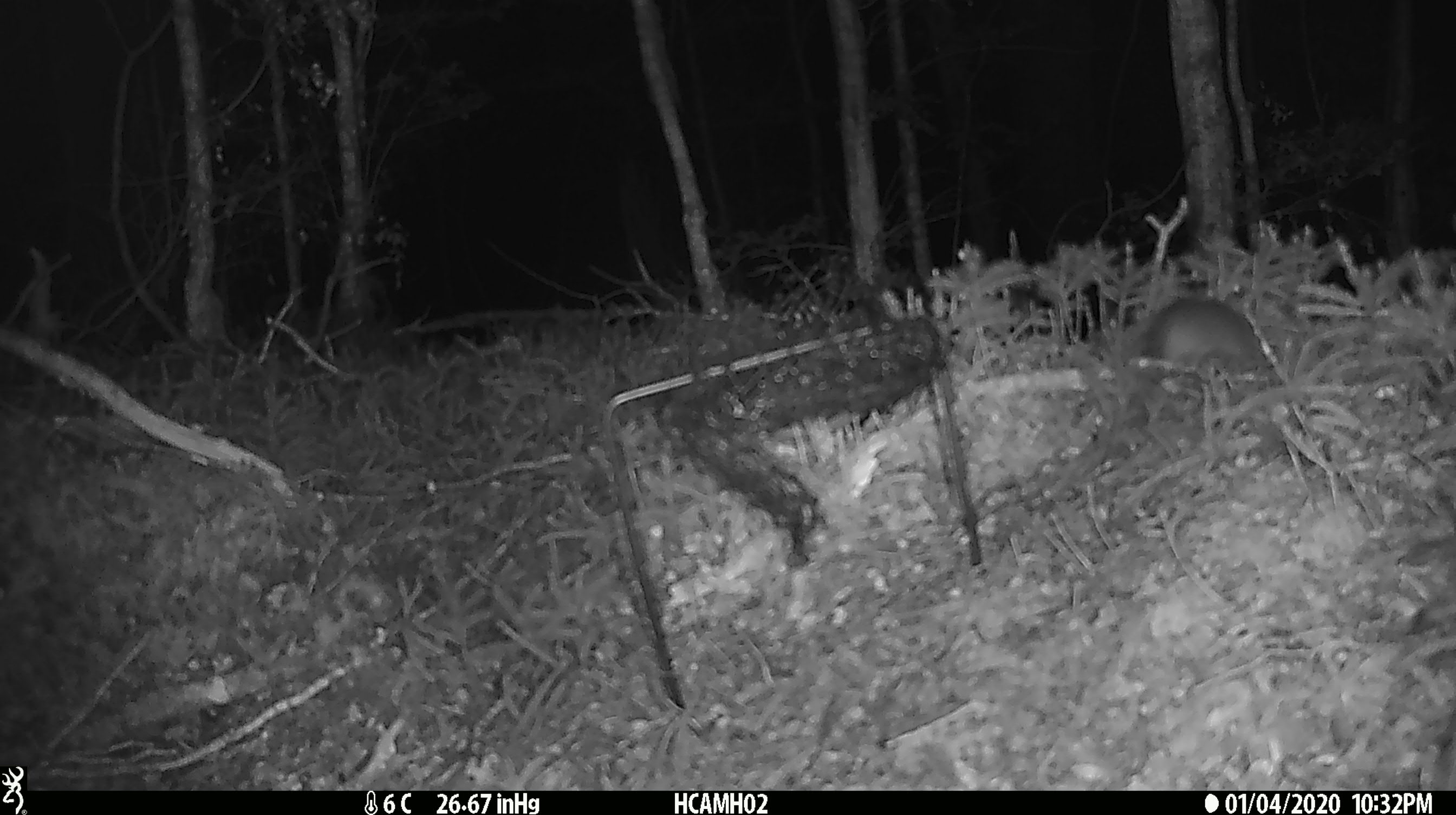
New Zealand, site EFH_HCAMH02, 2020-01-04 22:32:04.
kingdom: Animalia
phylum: Chordata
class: Mammalia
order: Rodentia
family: Muridae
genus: Mus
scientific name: Mus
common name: mouse